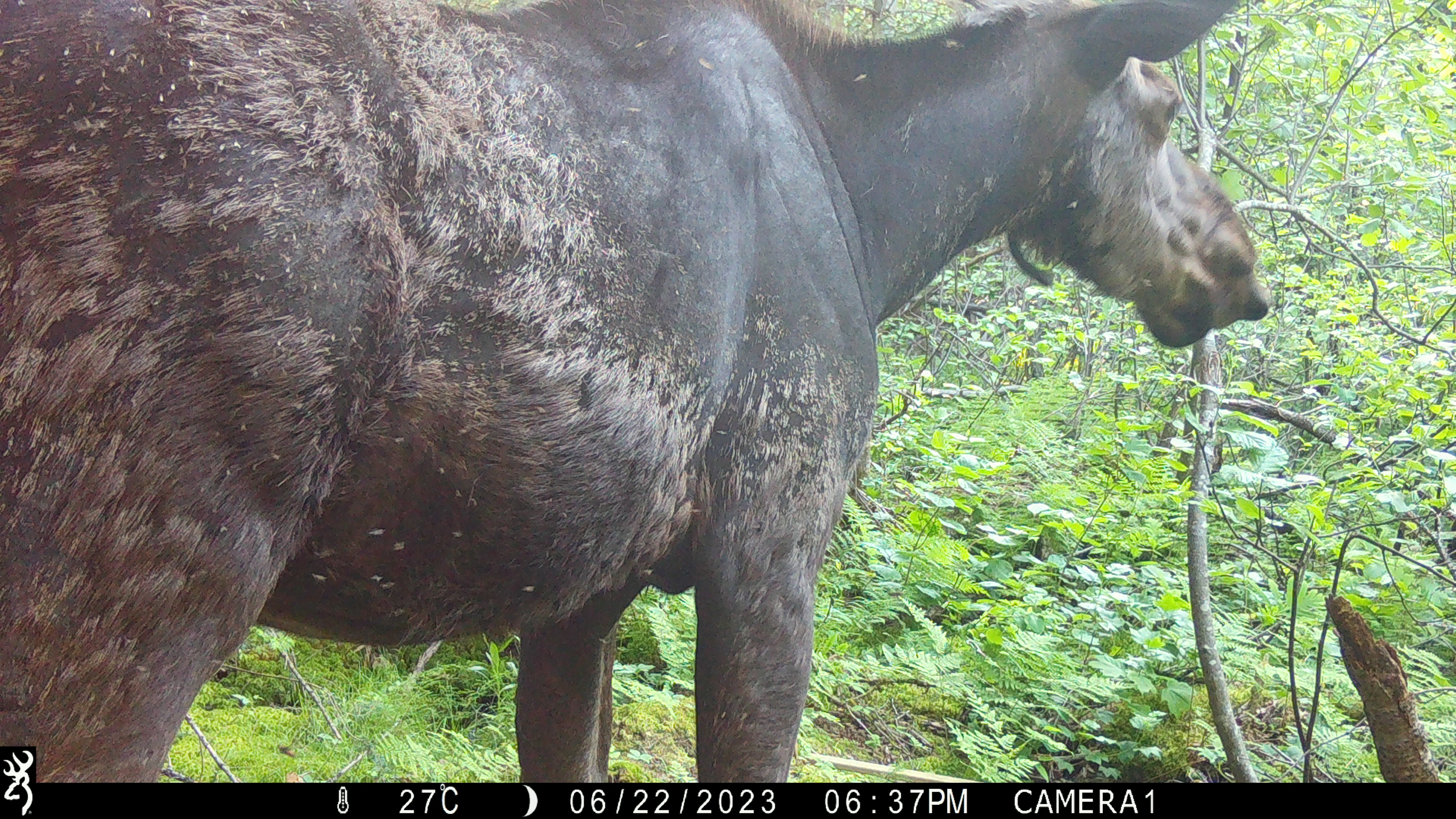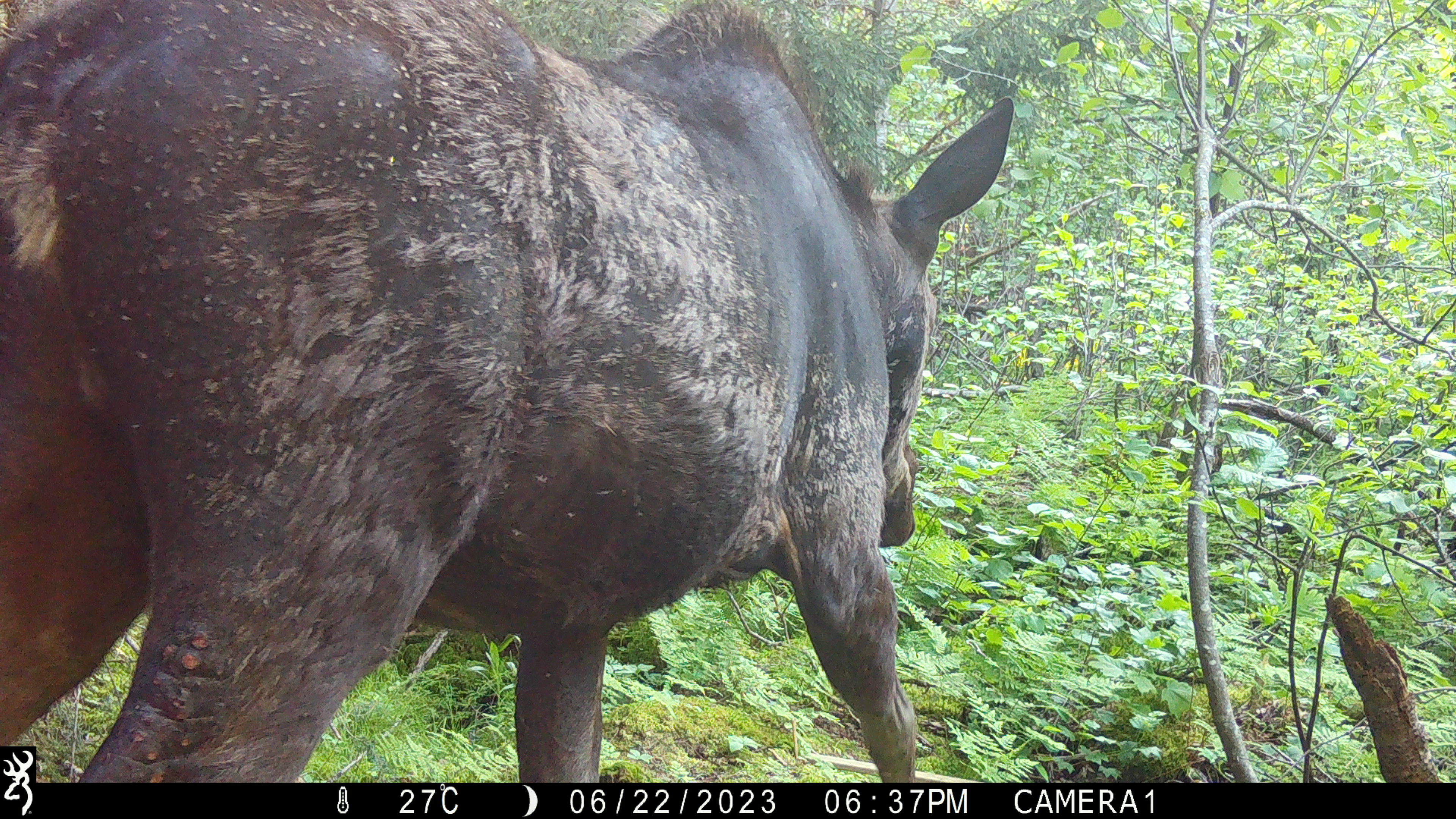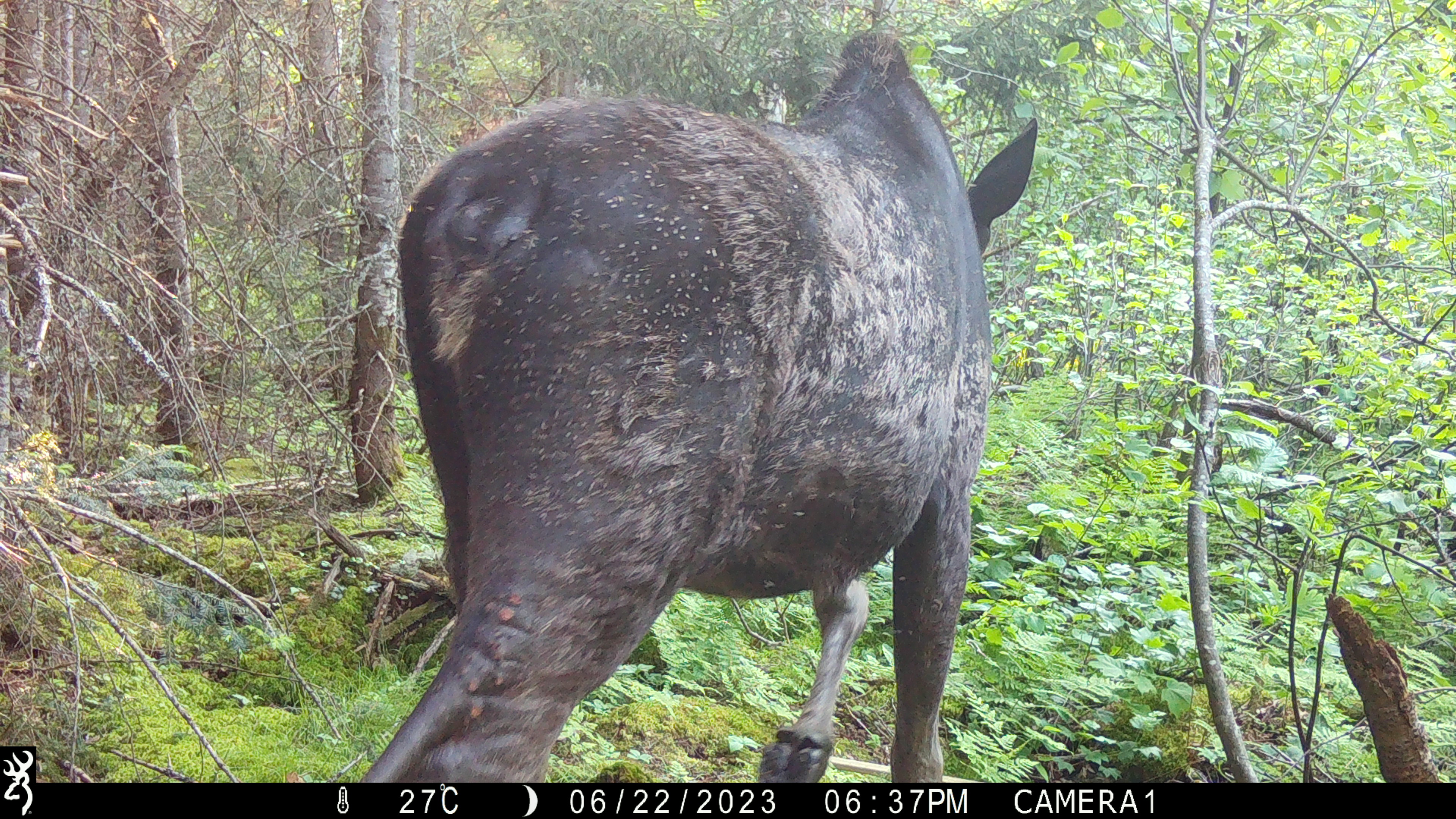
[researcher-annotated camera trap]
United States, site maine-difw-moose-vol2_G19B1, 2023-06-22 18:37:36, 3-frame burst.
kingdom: Animalia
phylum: Chordata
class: Mammalia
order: Artiodactyla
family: Cervidae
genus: Alces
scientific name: Alces alces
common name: moose